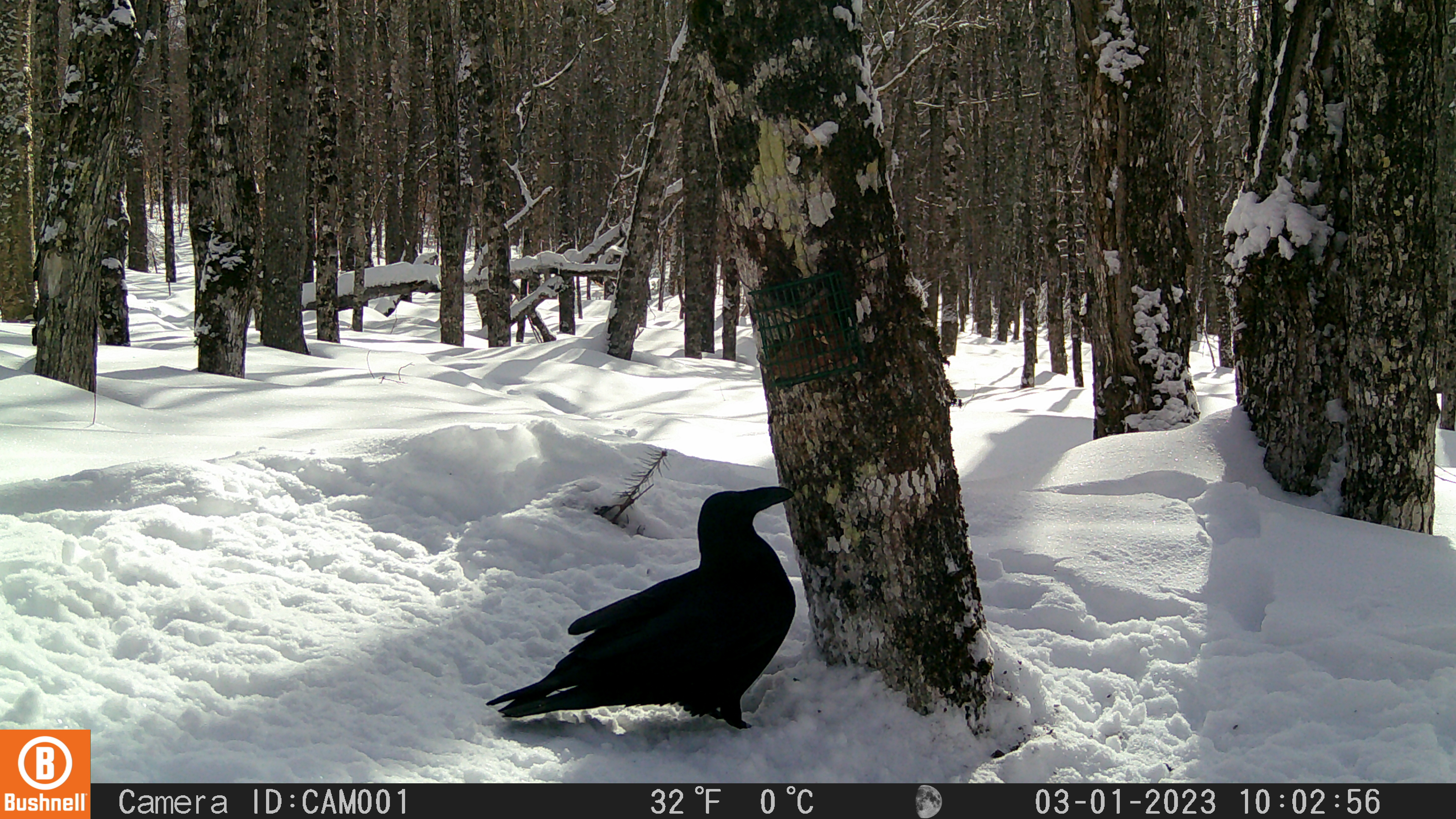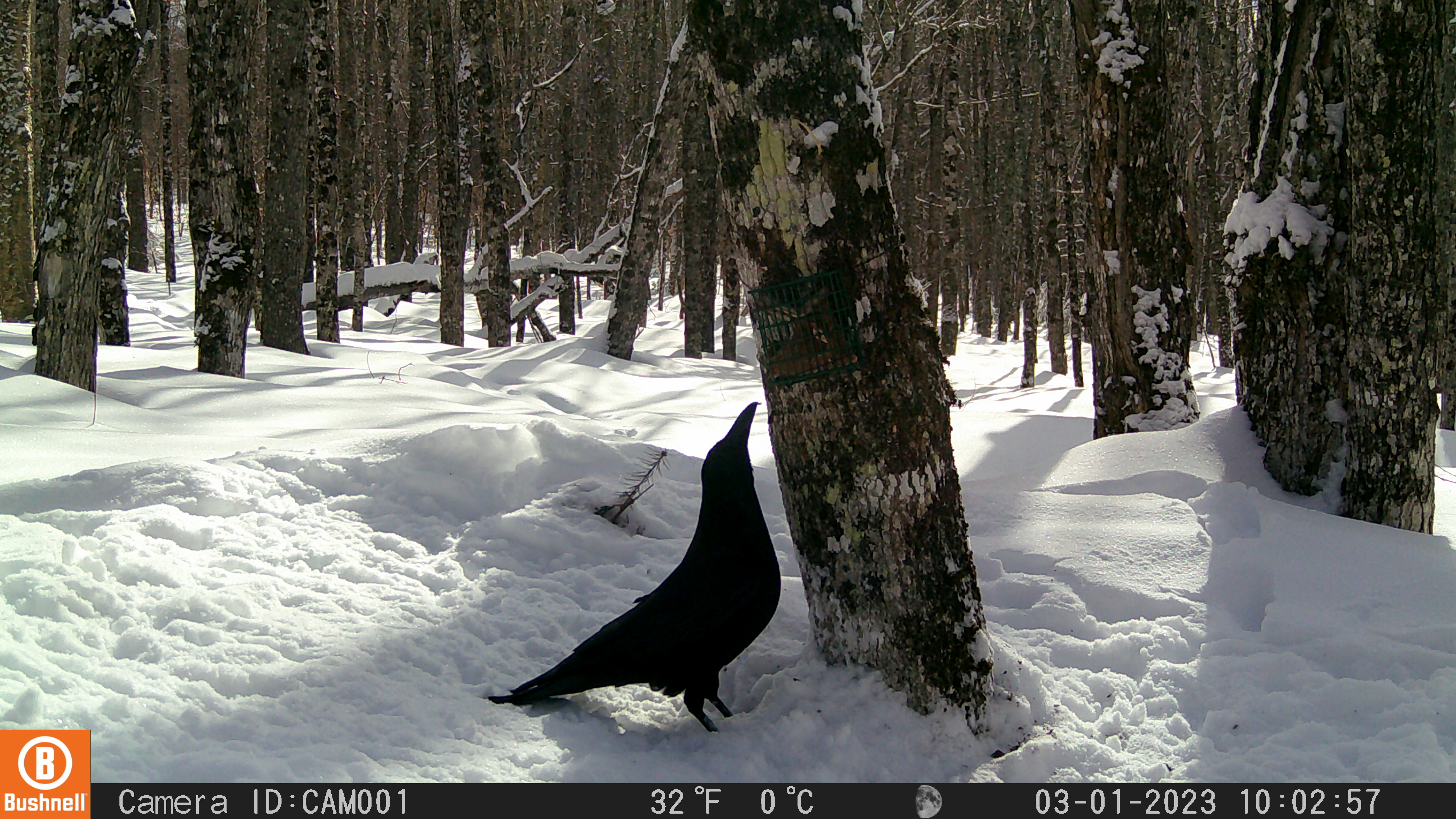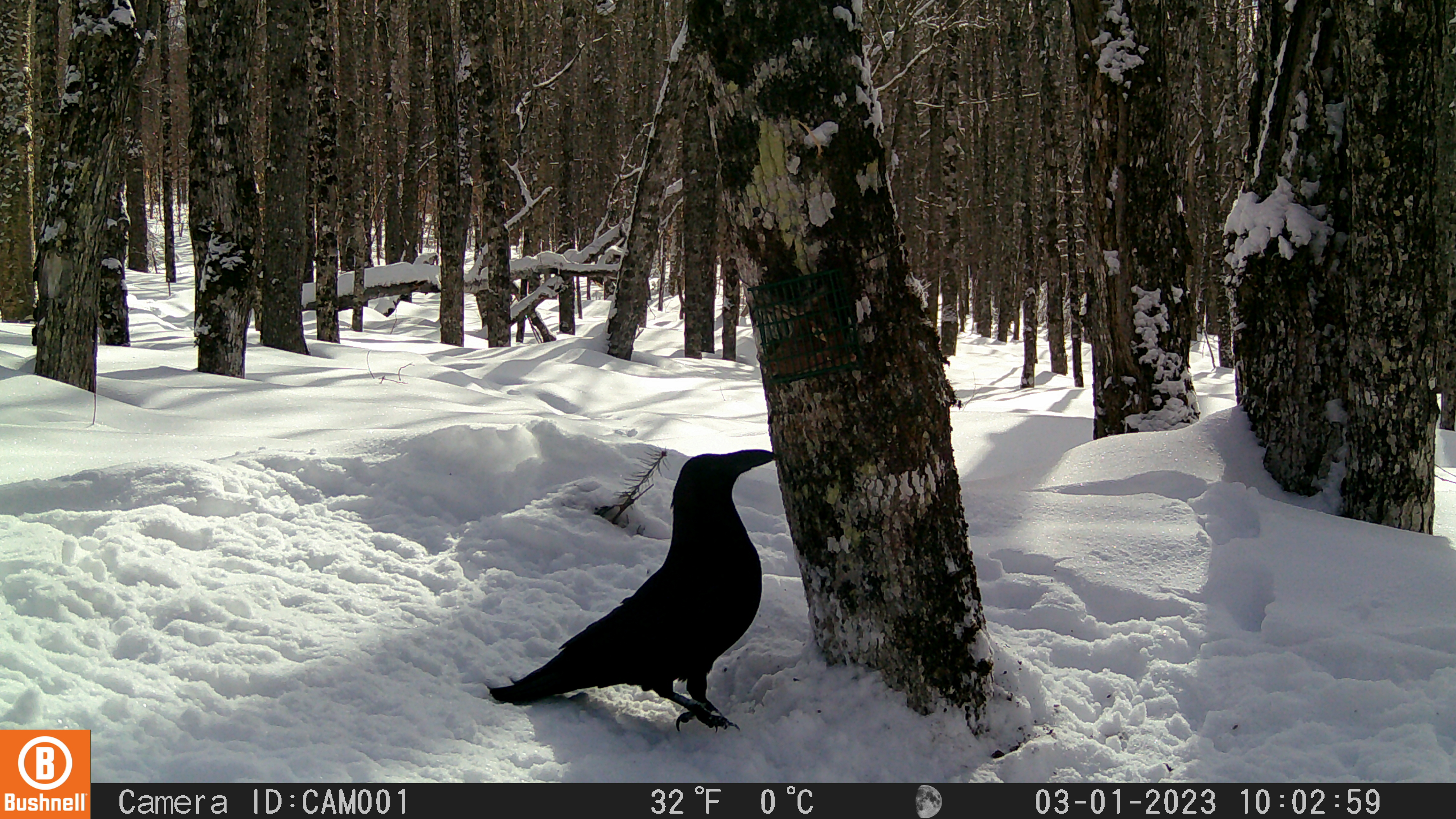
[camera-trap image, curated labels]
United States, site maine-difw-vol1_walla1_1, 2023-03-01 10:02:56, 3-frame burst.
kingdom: Animalia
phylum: Chordata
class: Aves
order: Passeriformes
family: Corvidae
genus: Corvus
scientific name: Corvus corax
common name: common raven